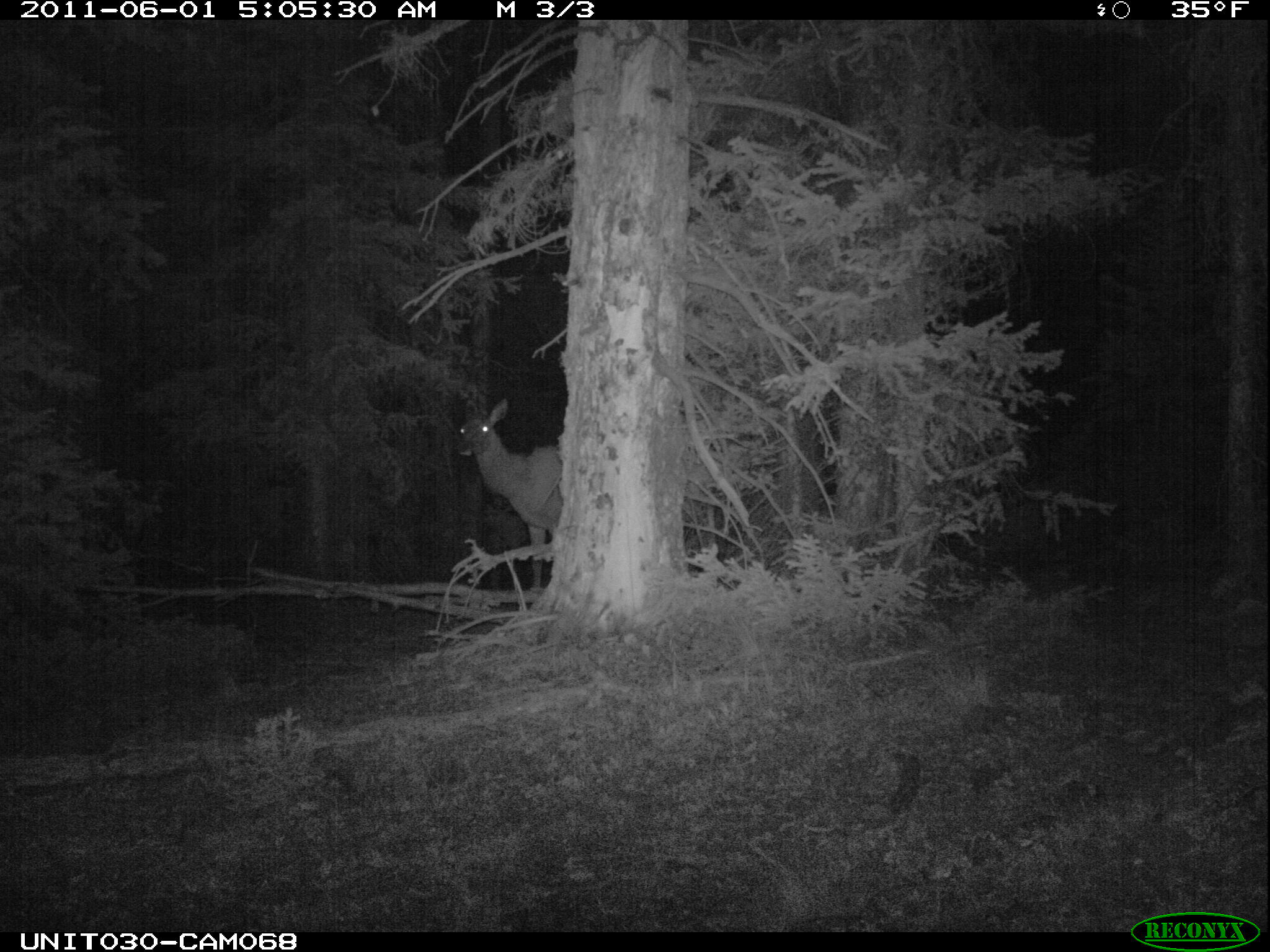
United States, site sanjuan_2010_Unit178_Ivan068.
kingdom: Animalia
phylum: Chordata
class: Mammalia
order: Artiodactyla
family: Cervidae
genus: Cervus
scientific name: Cervus elaphus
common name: red deer